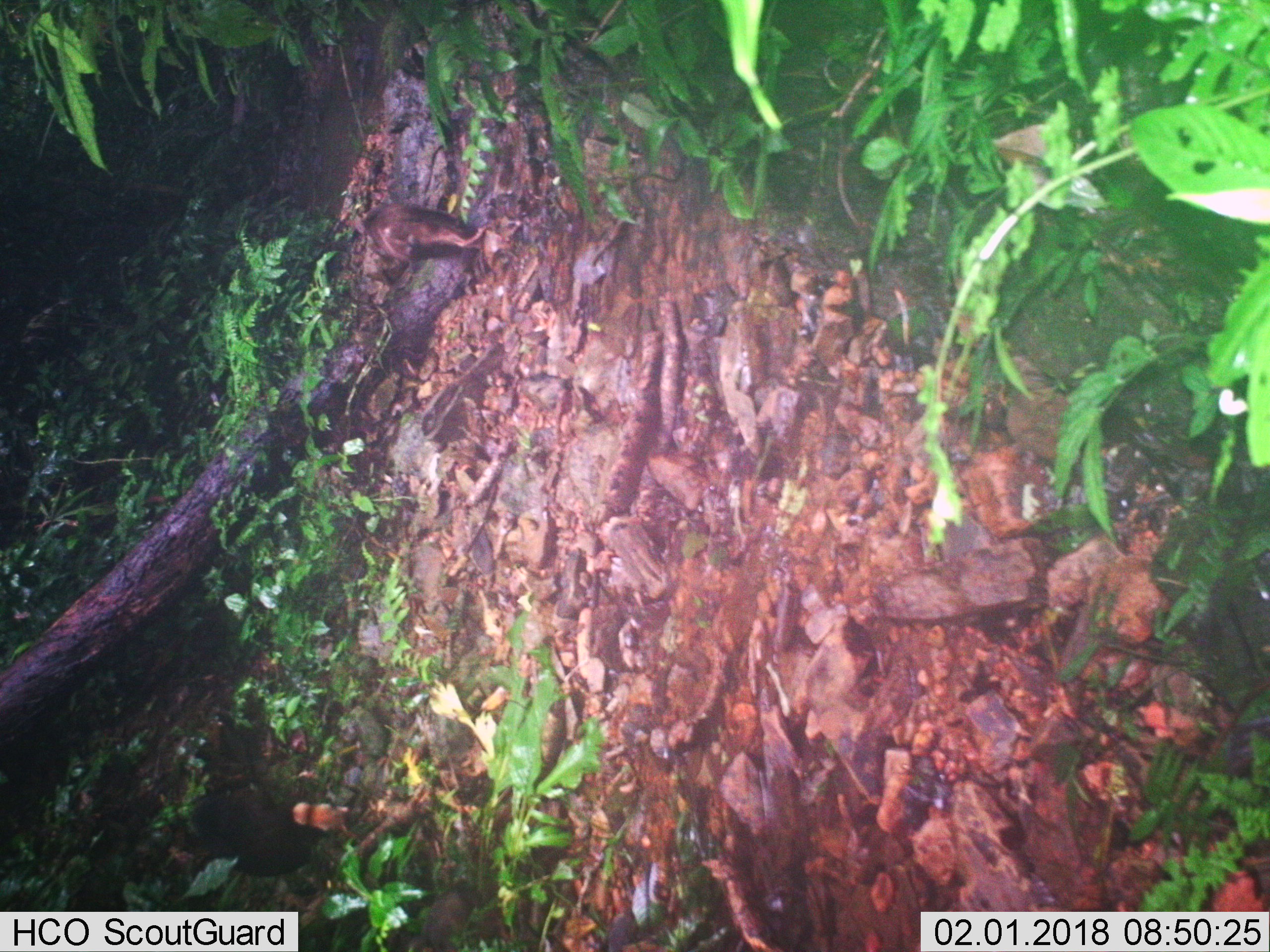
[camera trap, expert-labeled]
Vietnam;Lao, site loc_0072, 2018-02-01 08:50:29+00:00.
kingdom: Animalia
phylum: Chordata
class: Mammalia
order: Primates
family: Cercopithecidae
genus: Macaca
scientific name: Macaca arctoides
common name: stump-tailed macaque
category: stump tailed macaque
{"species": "stump tailed macaque (stump-tailed macaque) (Macaca arctoides)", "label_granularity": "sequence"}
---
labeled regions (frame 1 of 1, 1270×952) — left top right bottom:
stump tailed macaque: 355 202 486 261